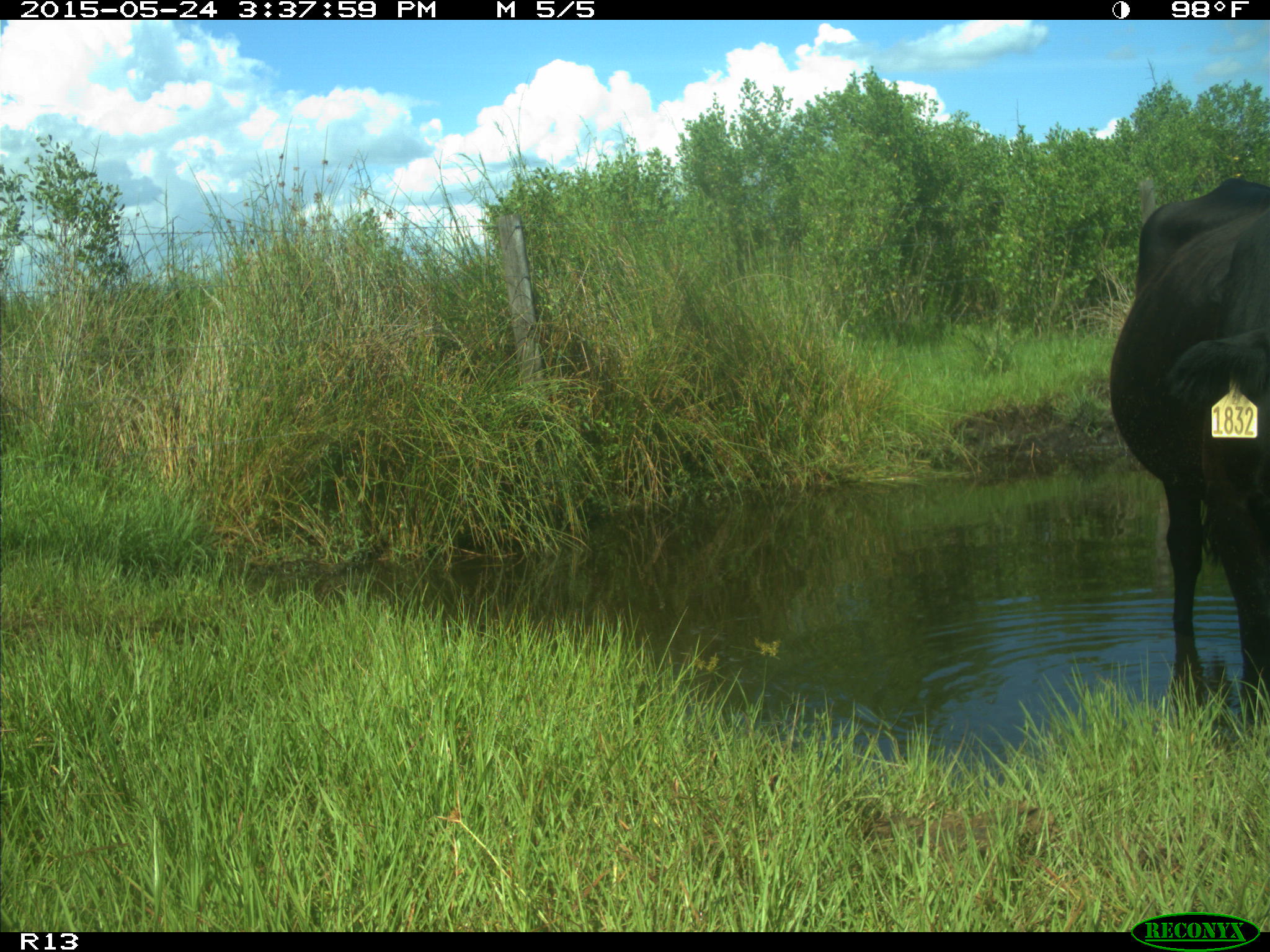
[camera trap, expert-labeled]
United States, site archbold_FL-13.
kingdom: Animalia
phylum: Chordata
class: Mammalia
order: Artiodactyla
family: Bovidae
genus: Bos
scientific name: Bos taurus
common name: domestic cow